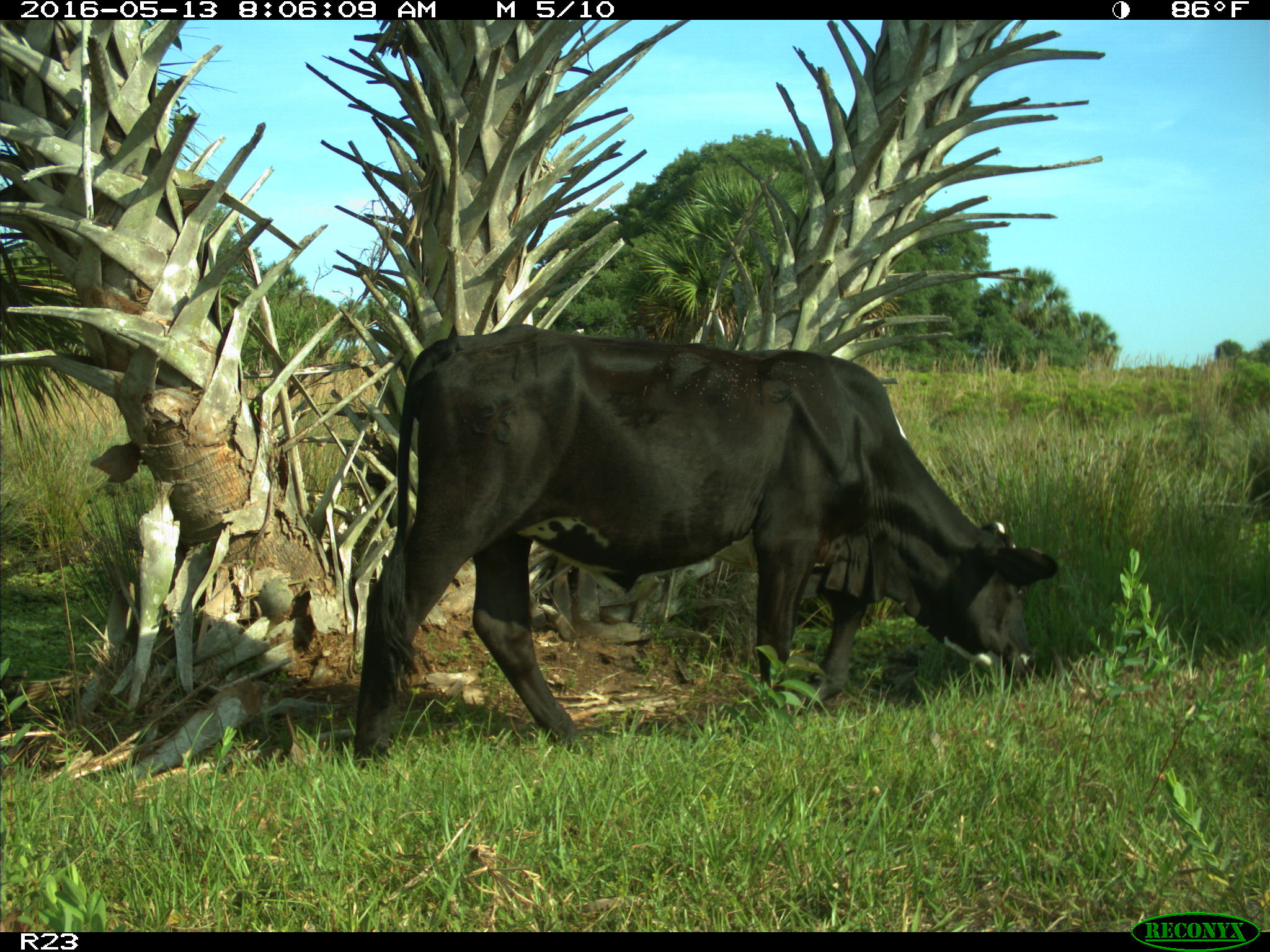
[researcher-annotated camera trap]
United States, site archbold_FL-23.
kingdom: Animalia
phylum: Chordata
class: Mammalia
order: Artiodactyla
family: Bovidae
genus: Bos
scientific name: Bos taurus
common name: domestic cow